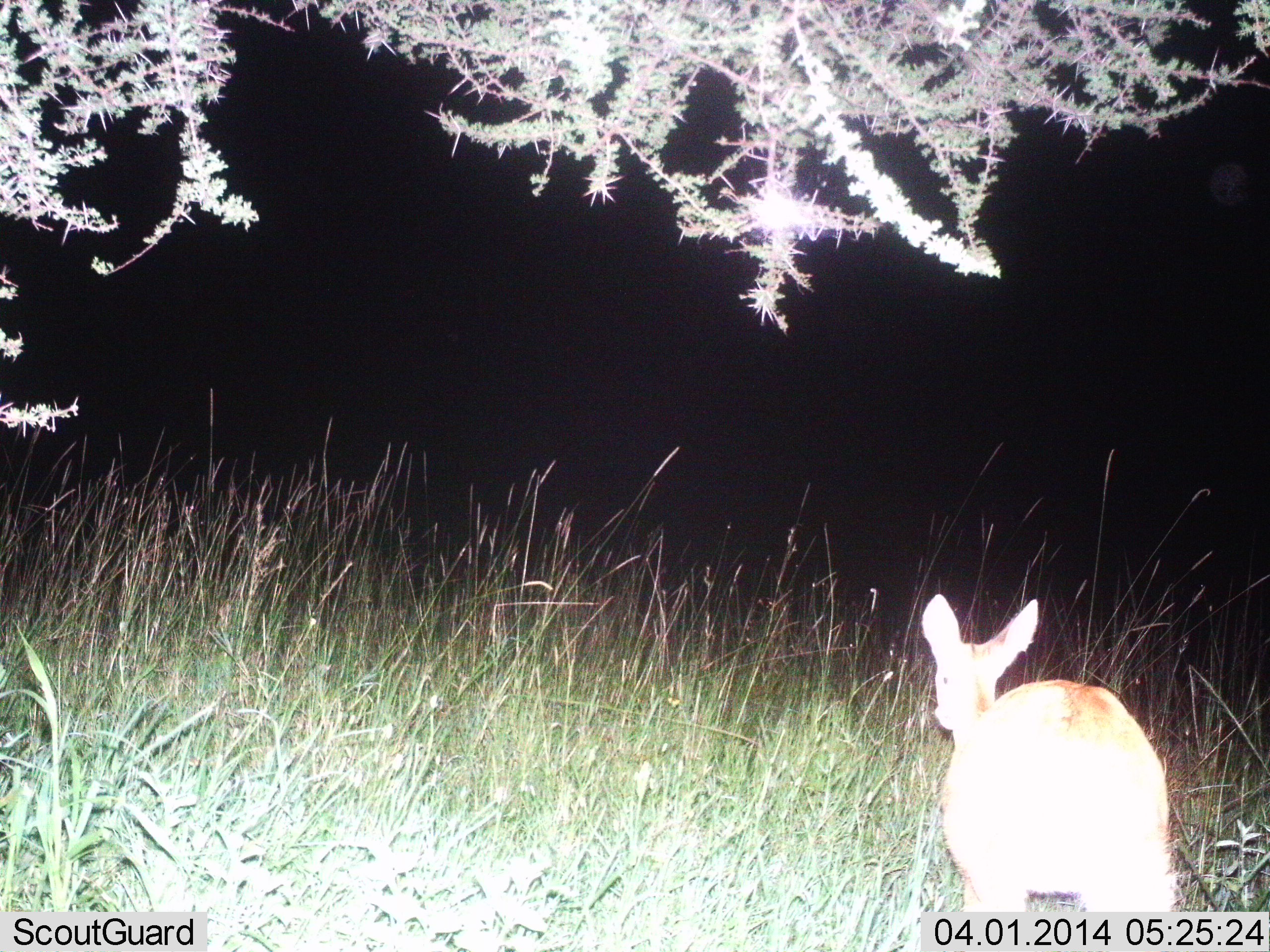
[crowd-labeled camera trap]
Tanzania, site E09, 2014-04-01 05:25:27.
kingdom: Animalia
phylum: Chordata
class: Mammalia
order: Artiodactyla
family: Bovidae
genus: Redunca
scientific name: Redunca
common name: reedbuck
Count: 1.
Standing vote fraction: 44%.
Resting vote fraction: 0%.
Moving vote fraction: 56%.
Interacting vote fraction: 0%.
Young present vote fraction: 0%.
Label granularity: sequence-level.